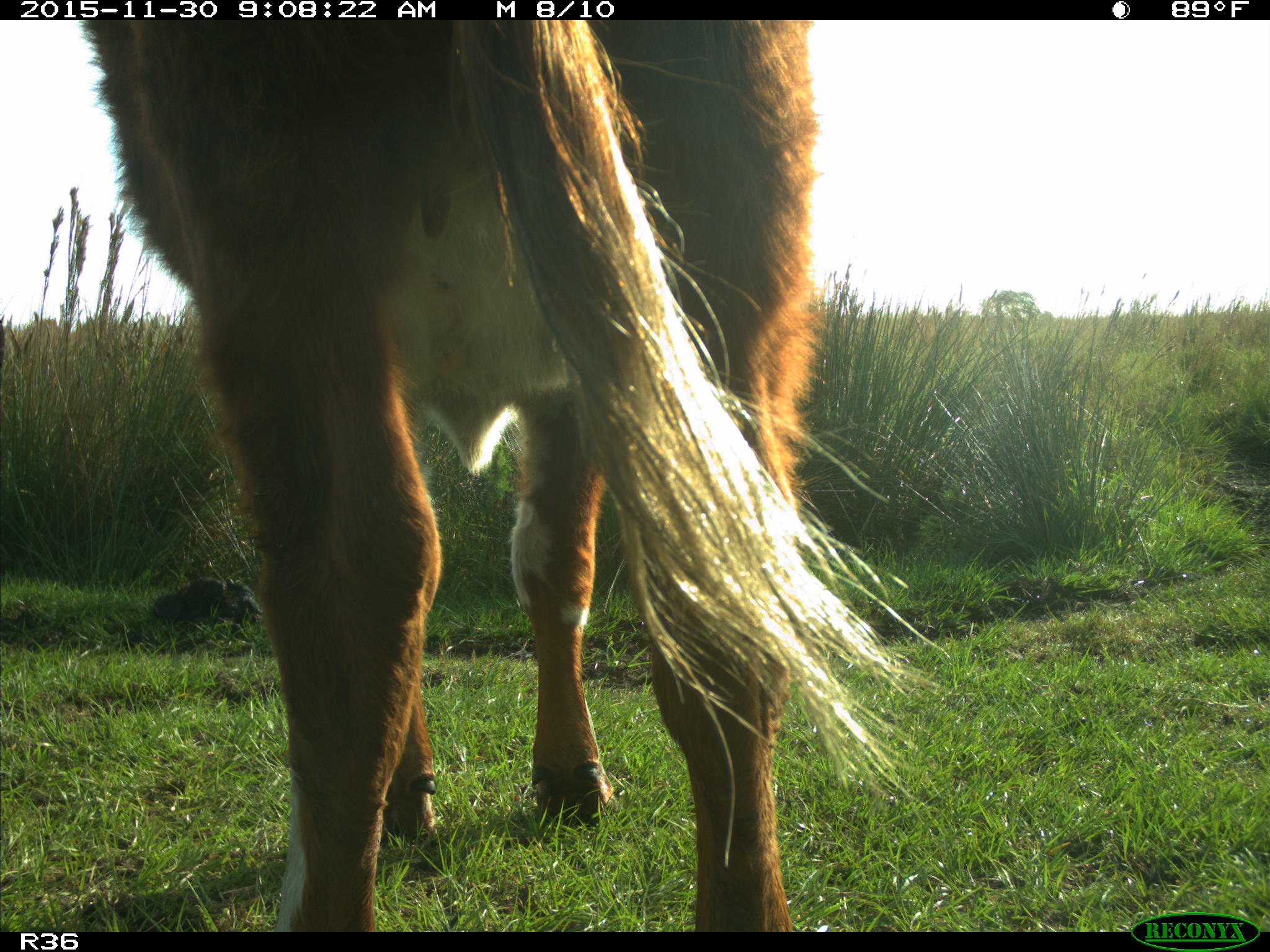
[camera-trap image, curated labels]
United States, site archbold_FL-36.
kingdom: Animalia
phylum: Chordata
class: Mammalia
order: Artiodactyla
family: Bovidae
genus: Bos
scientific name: Bos taurus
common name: domestic cow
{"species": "Bos taurus (domestic cow)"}